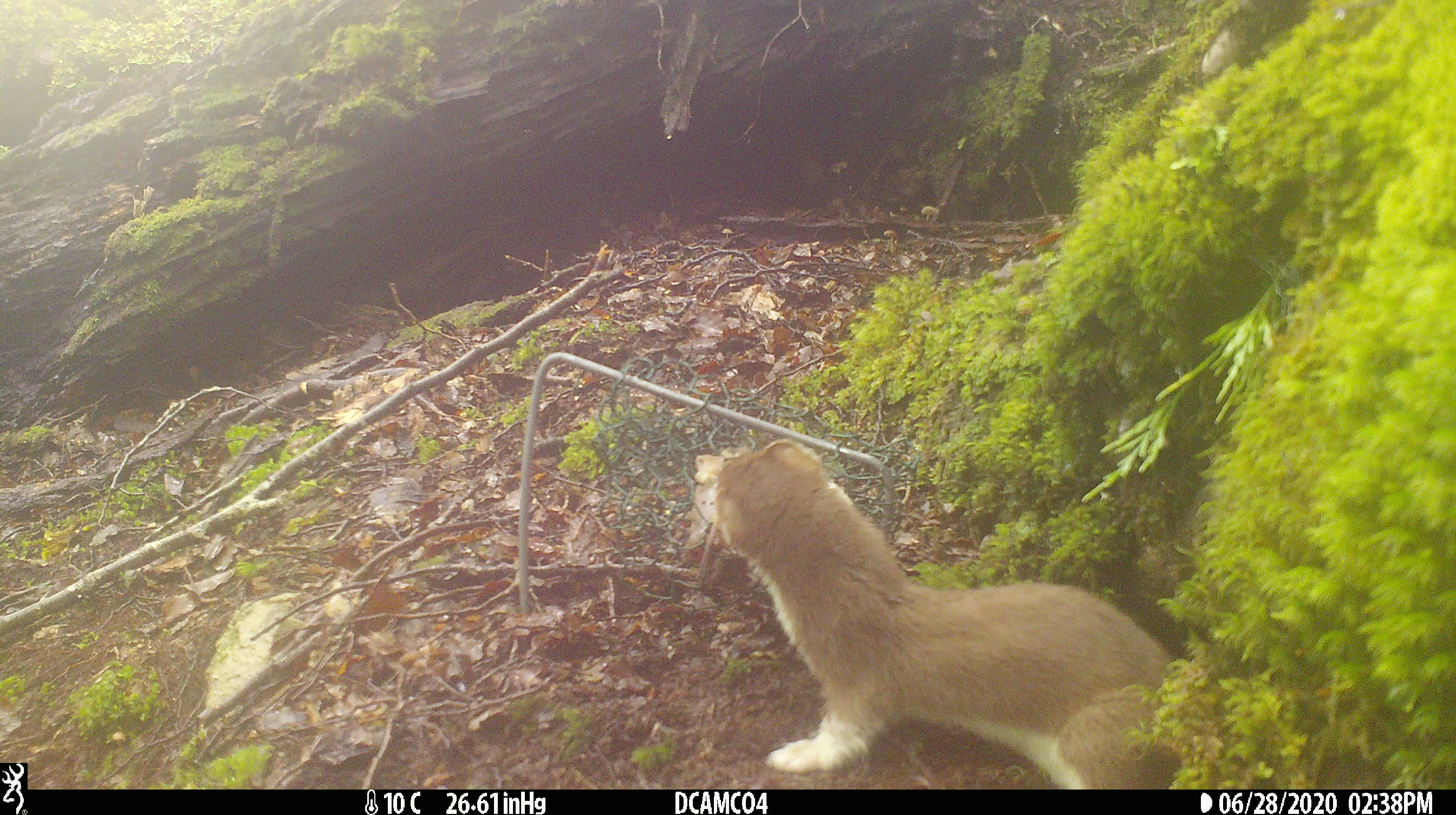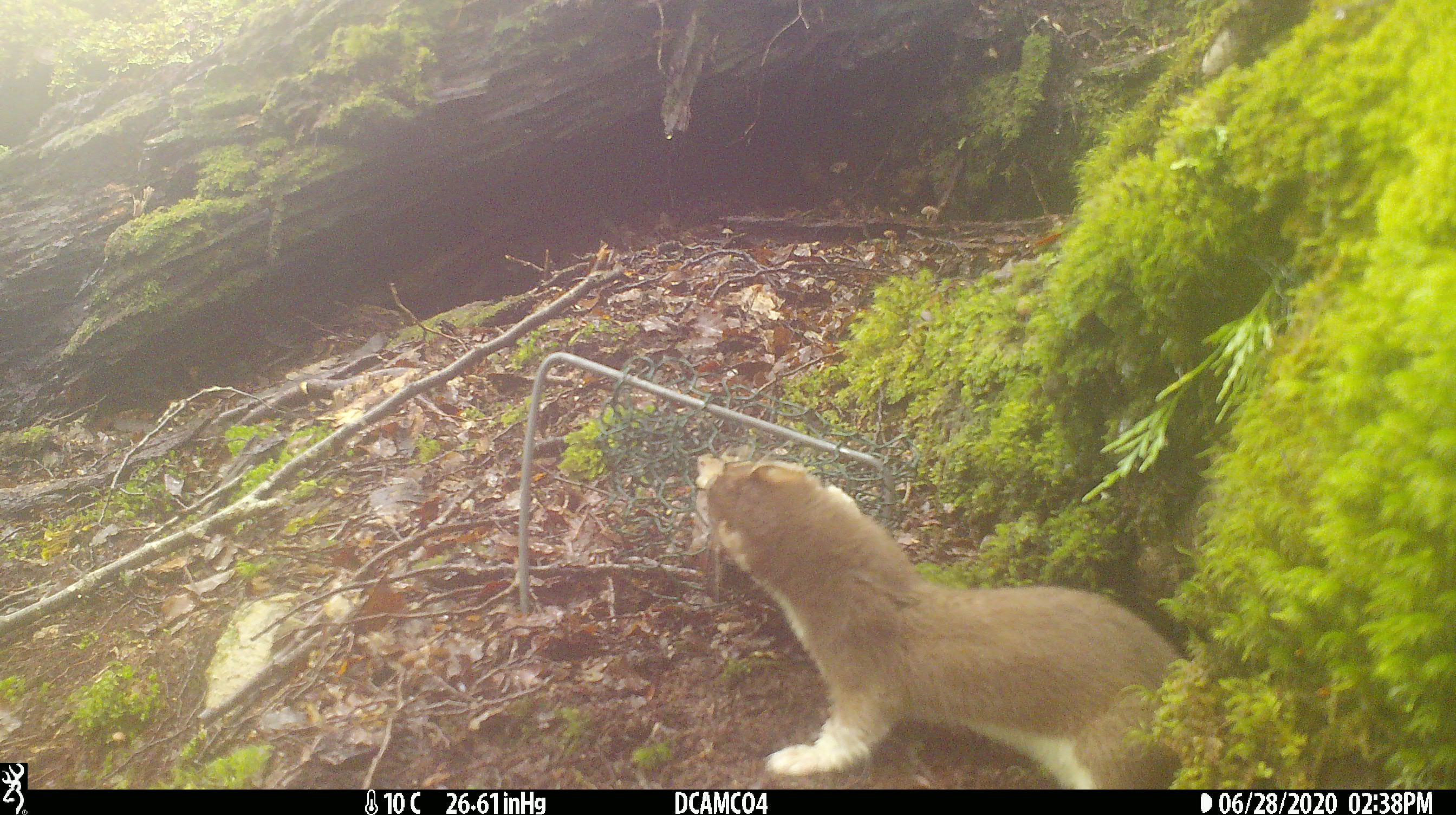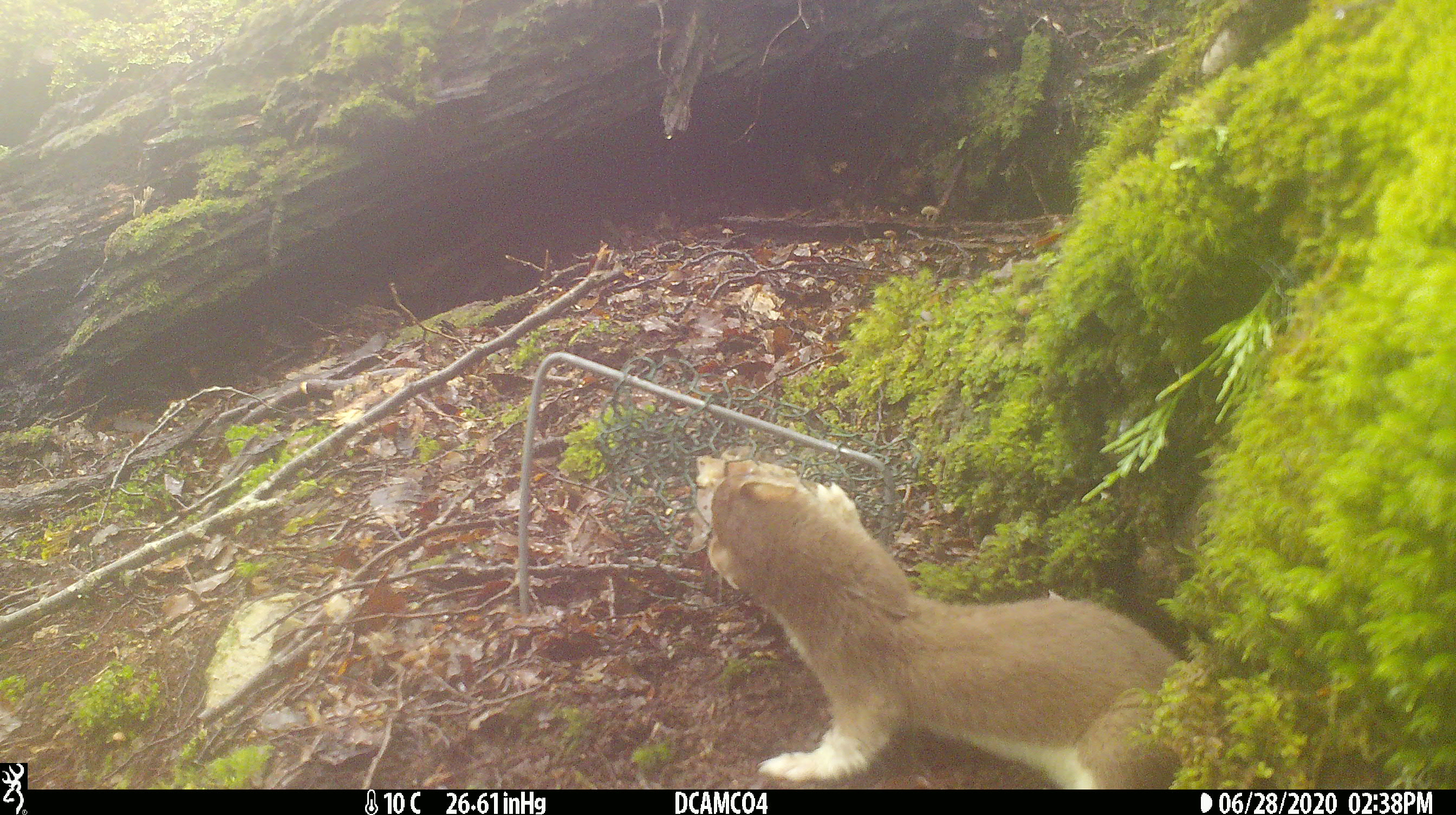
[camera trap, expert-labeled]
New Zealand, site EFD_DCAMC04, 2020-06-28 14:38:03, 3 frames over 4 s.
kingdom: Animalia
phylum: Chordata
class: Mammalia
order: Carnivora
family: Mustelidae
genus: Mustela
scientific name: Mustela erminea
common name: stoat